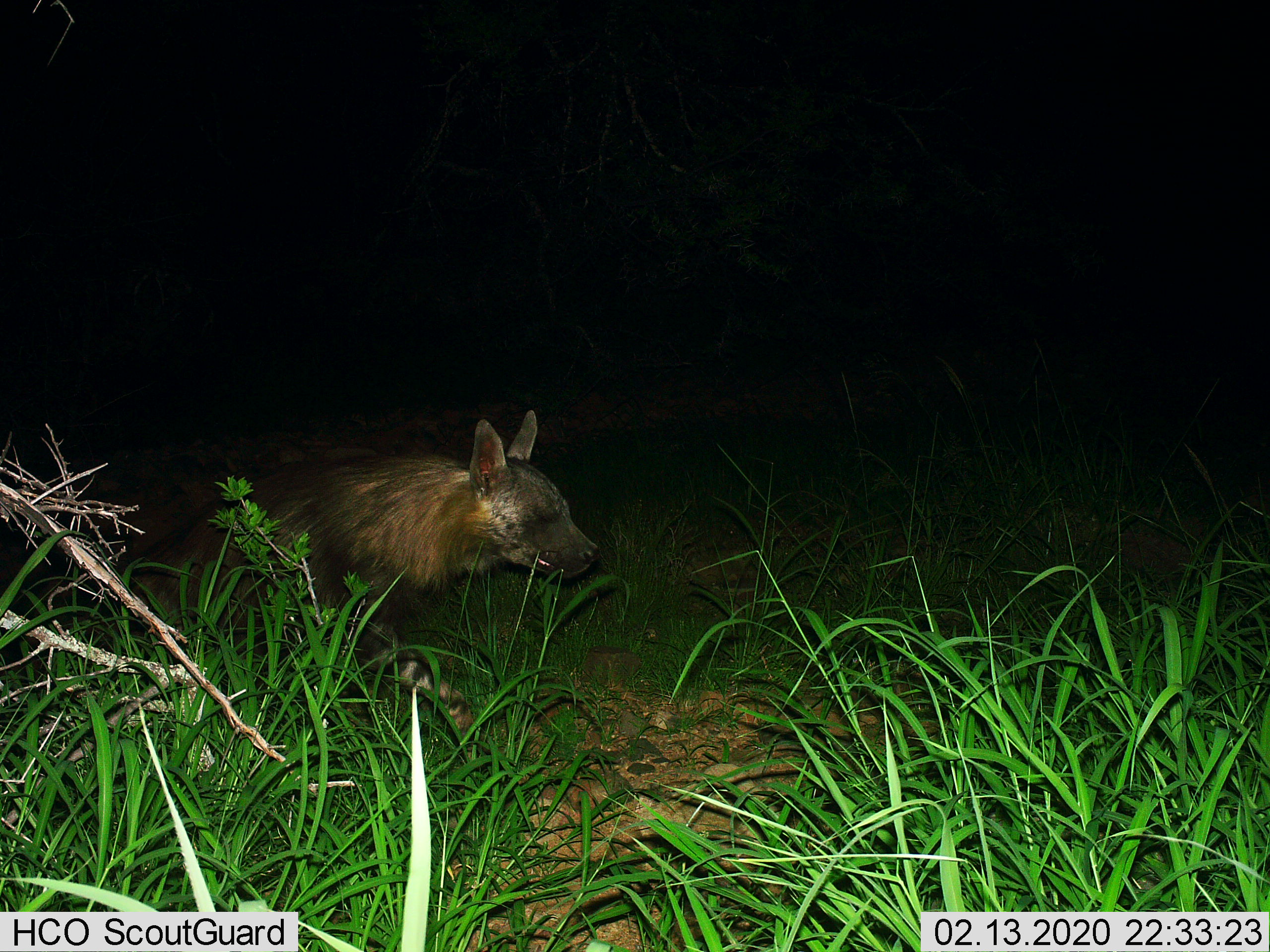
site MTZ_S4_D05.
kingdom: Animalia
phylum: Chordata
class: Mammalia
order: Carnivora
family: Hyaenidae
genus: Parahyaena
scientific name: Parahyaena brunnea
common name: brown hyena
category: hyenabrown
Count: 1.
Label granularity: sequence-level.